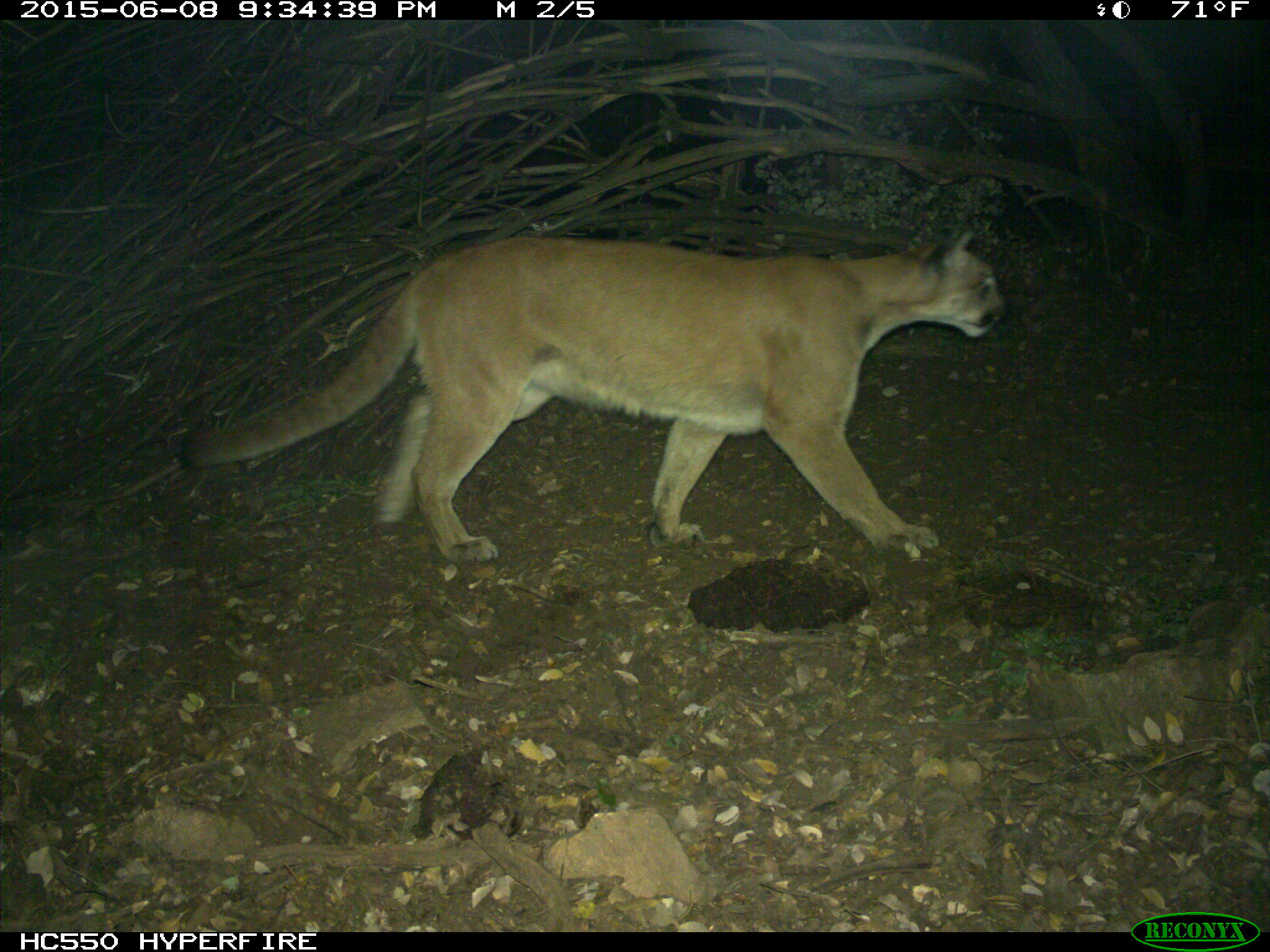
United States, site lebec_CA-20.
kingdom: Animalia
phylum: Chordata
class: Mammalia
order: Carnivora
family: Felidae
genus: Puma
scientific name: Puma concolor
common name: mountain lion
Puma concolor (mountain lion).